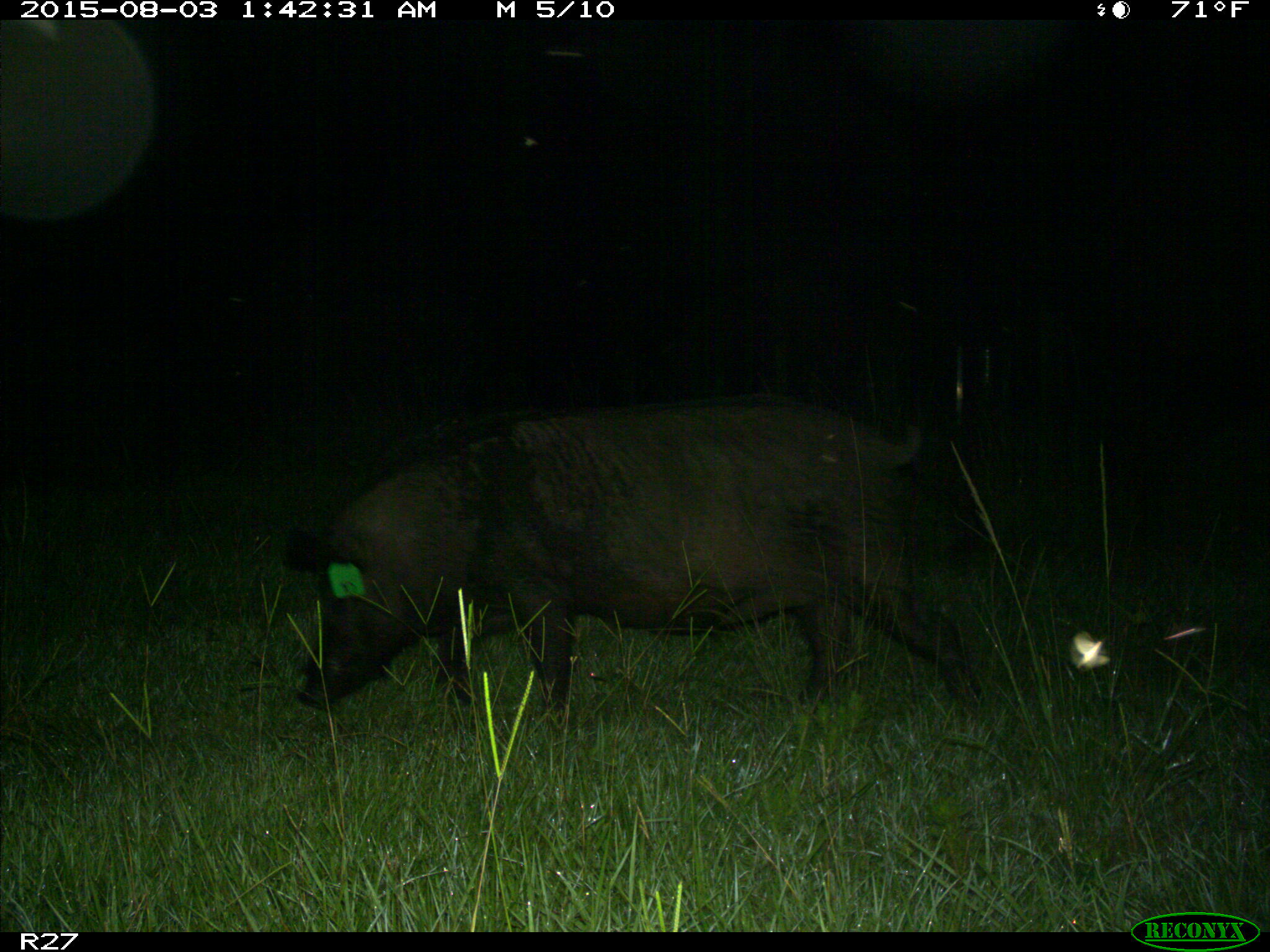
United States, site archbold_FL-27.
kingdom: Animalia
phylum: Chordata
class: Mammalia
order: Artiodactyla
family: Suidae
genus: Sus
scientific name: Sus scrofa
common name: wild boar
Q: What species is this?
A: Sus scrofa (wild boar).